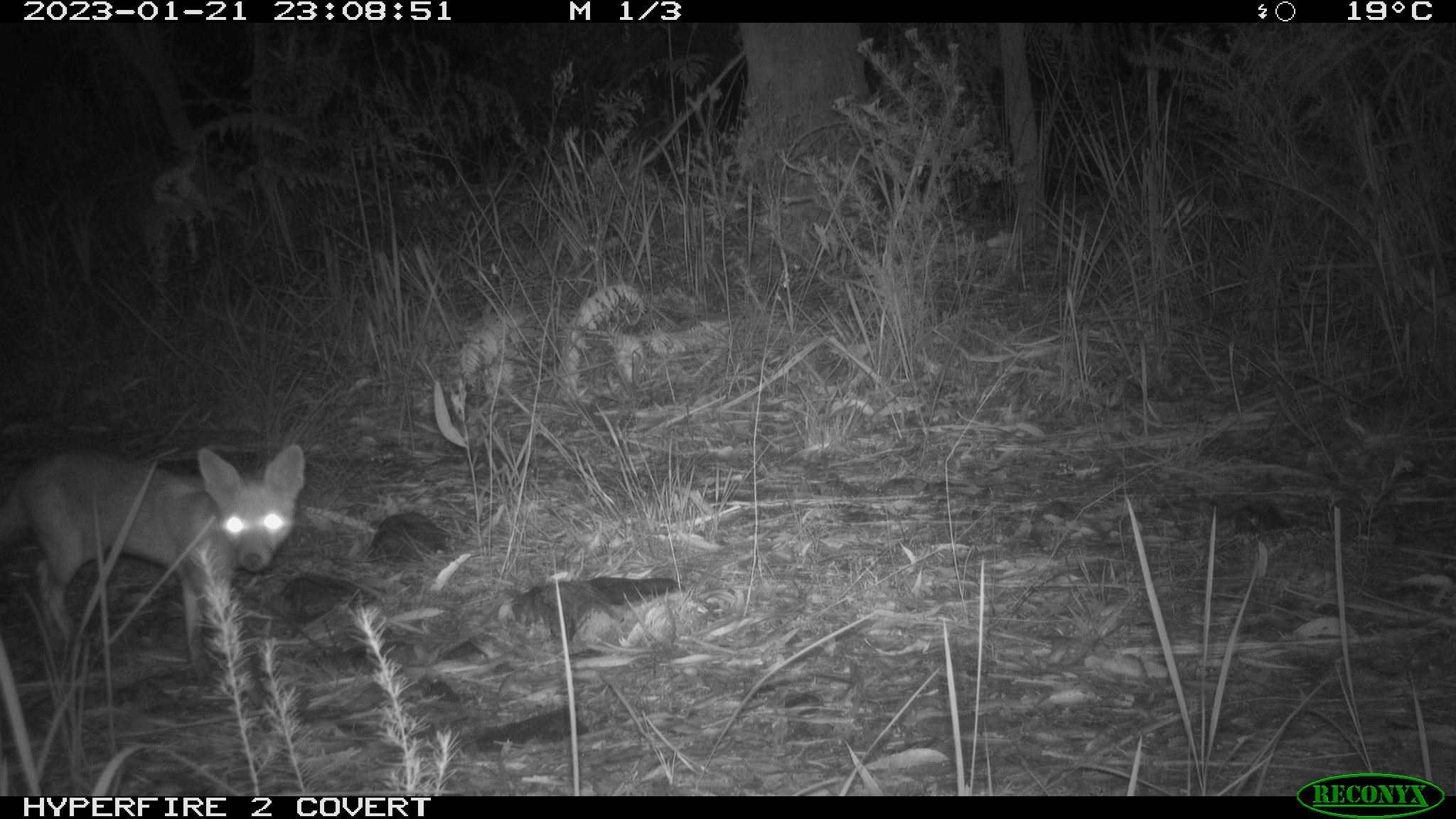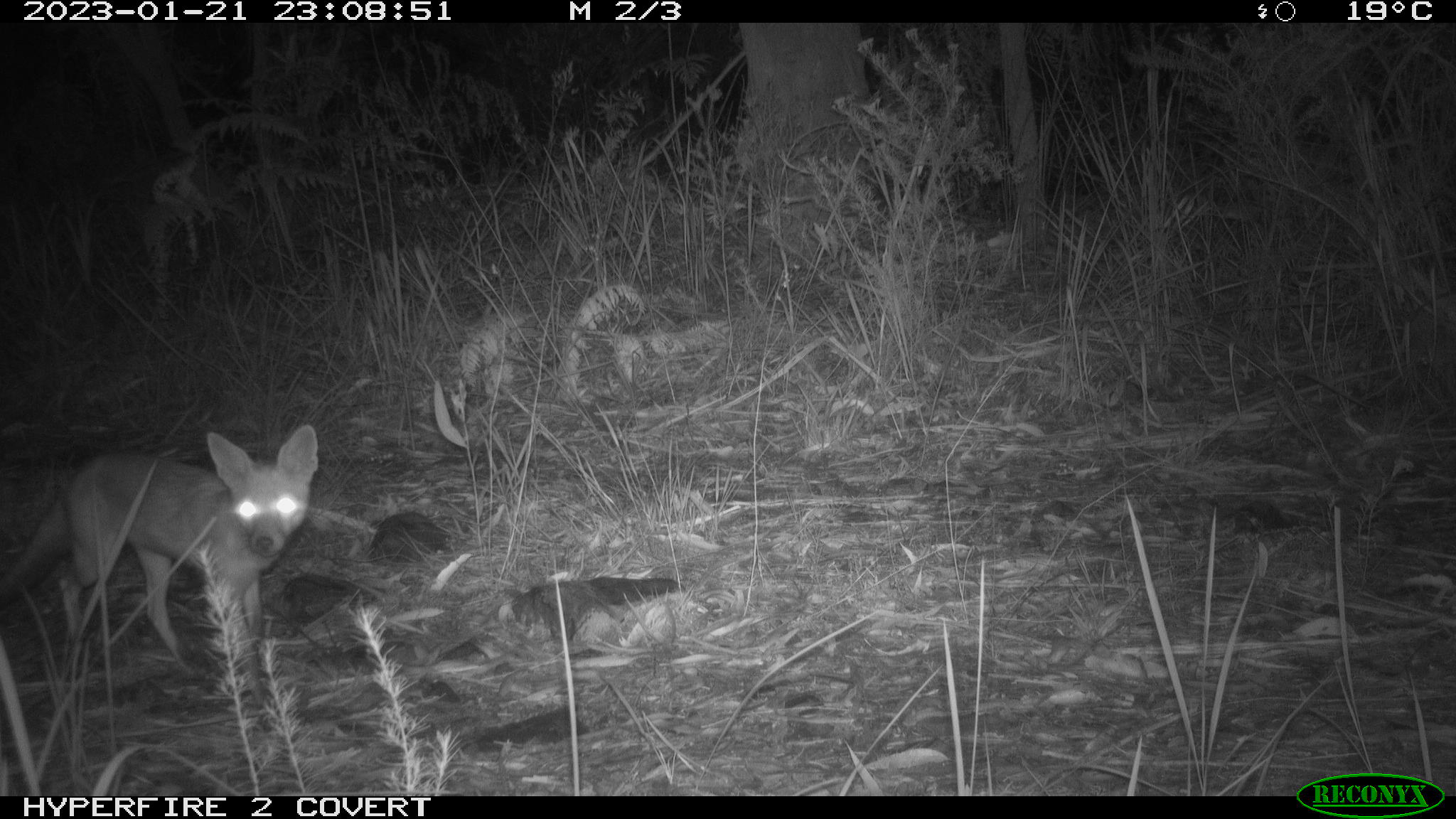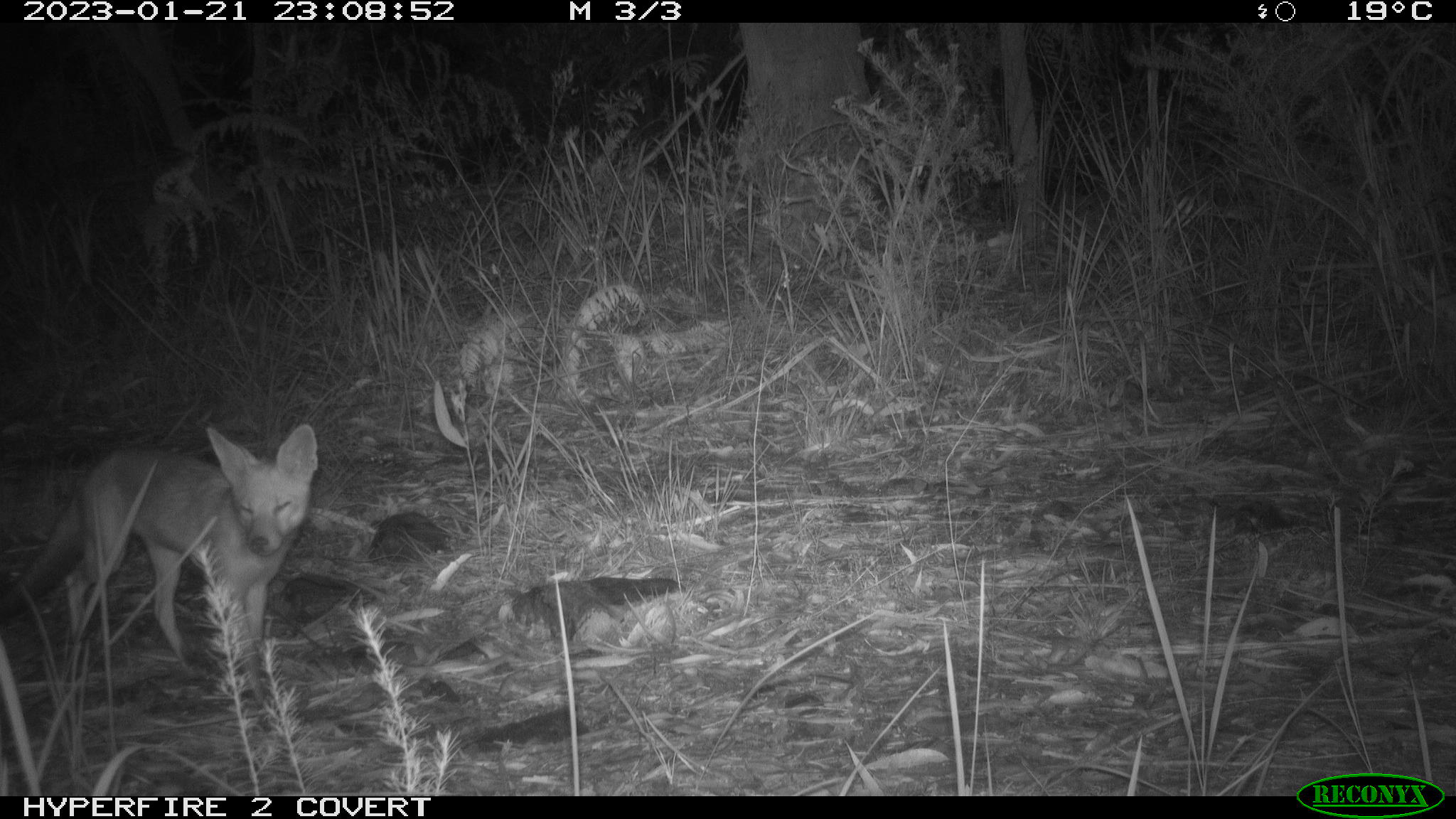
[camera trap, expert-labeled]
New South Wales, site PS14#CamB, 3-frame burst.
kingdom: Animalia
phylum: Chordata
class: Mammalia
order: Carnivora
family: Canidae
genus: Vulpes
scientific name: Vulpes vulpes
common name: red fox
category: fox